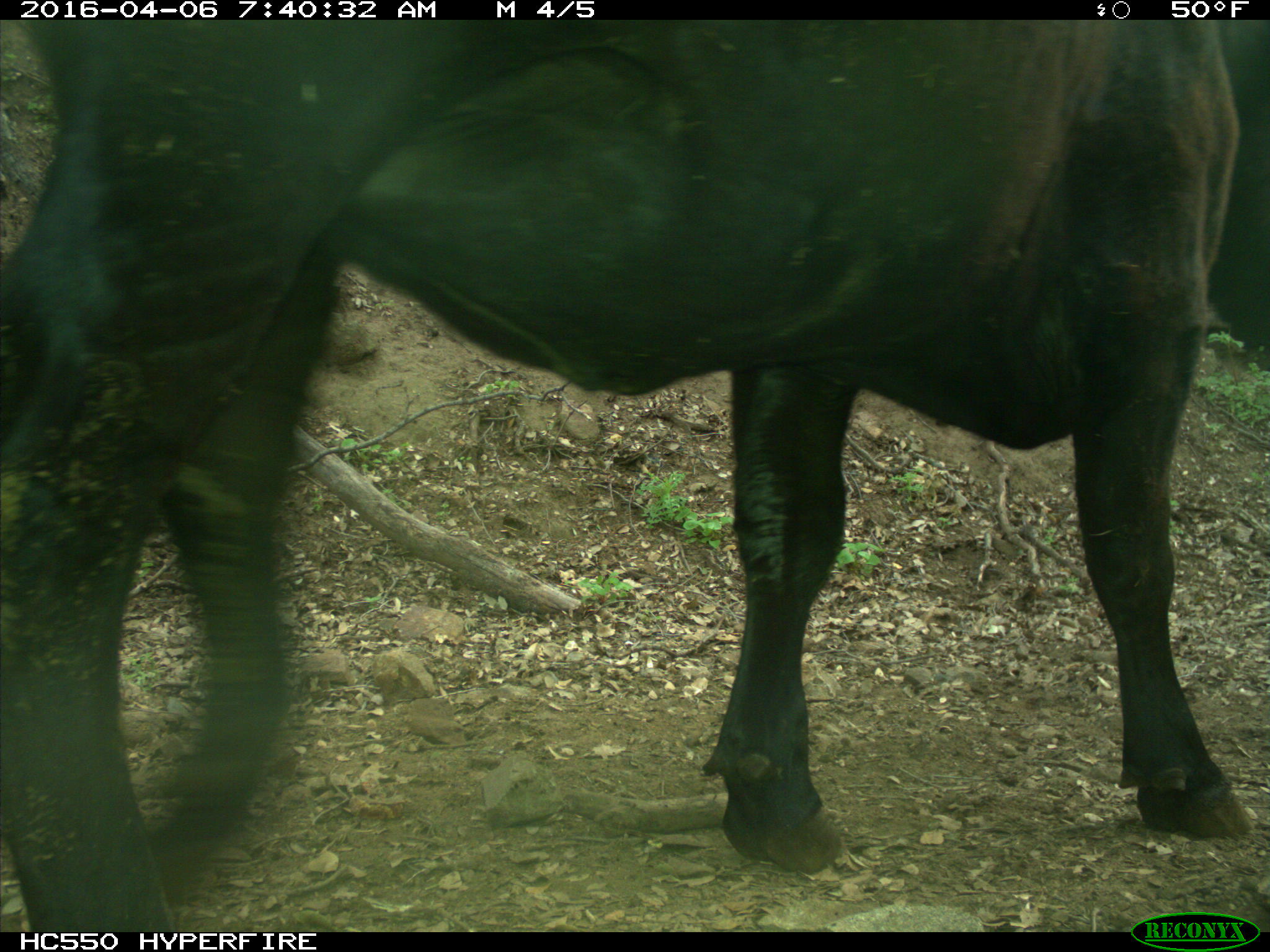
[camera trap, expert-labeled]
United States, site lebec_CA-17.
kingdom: Animalia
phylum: Chordata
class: Mammalia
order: Artiodactyla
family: Bovidae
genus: Bos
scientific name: Bos taurus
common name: domestic cow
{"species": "Bos taurus (domestic cow)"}